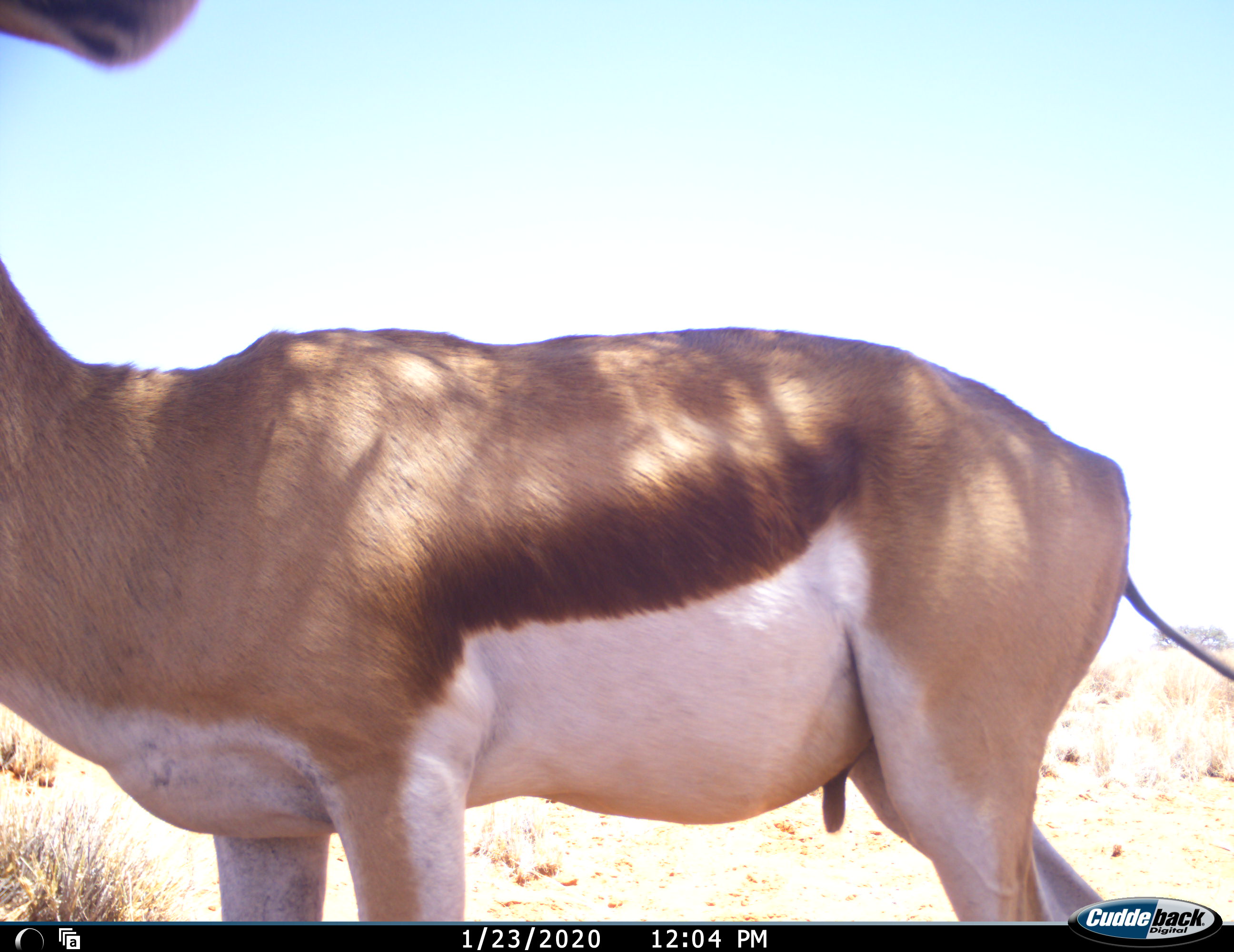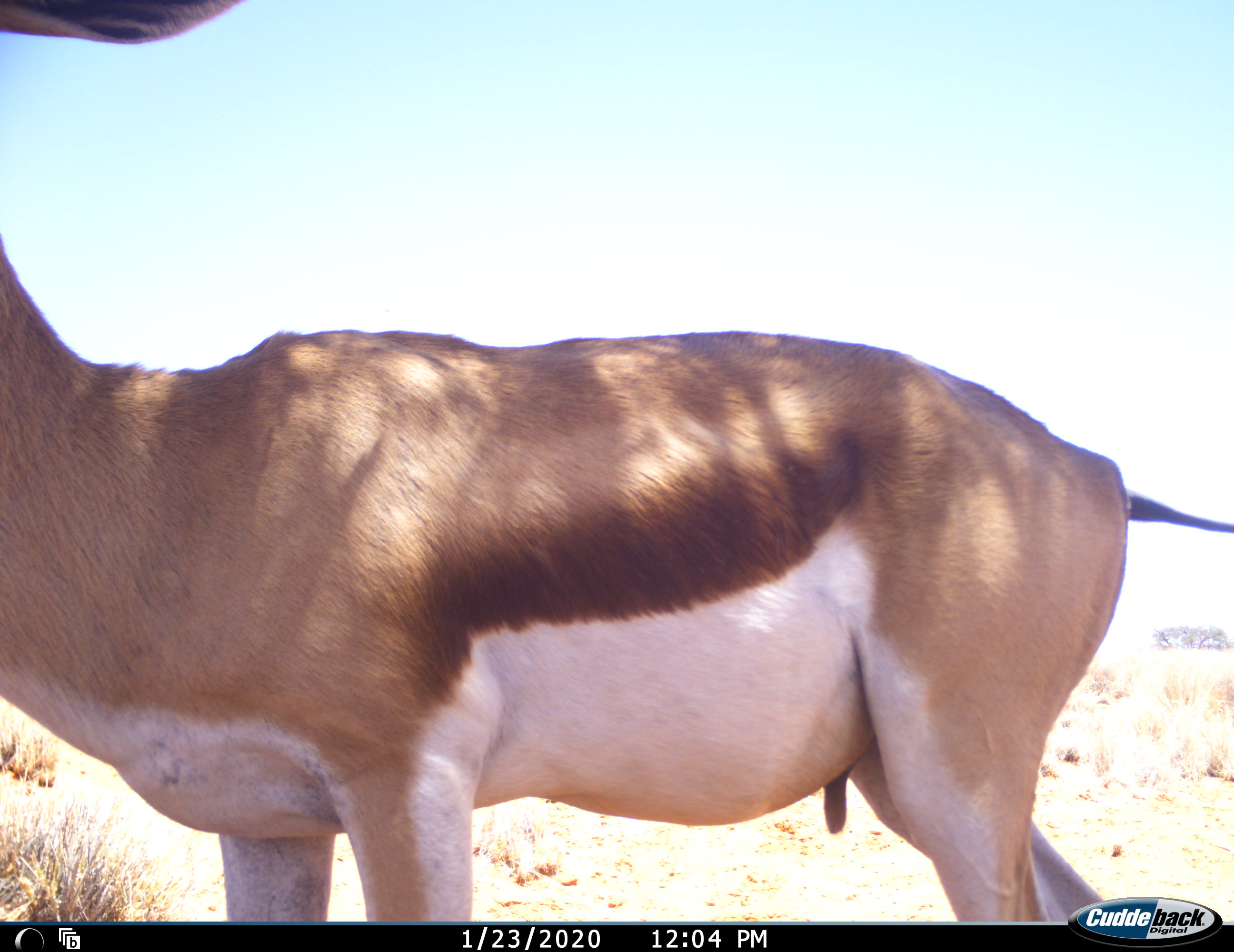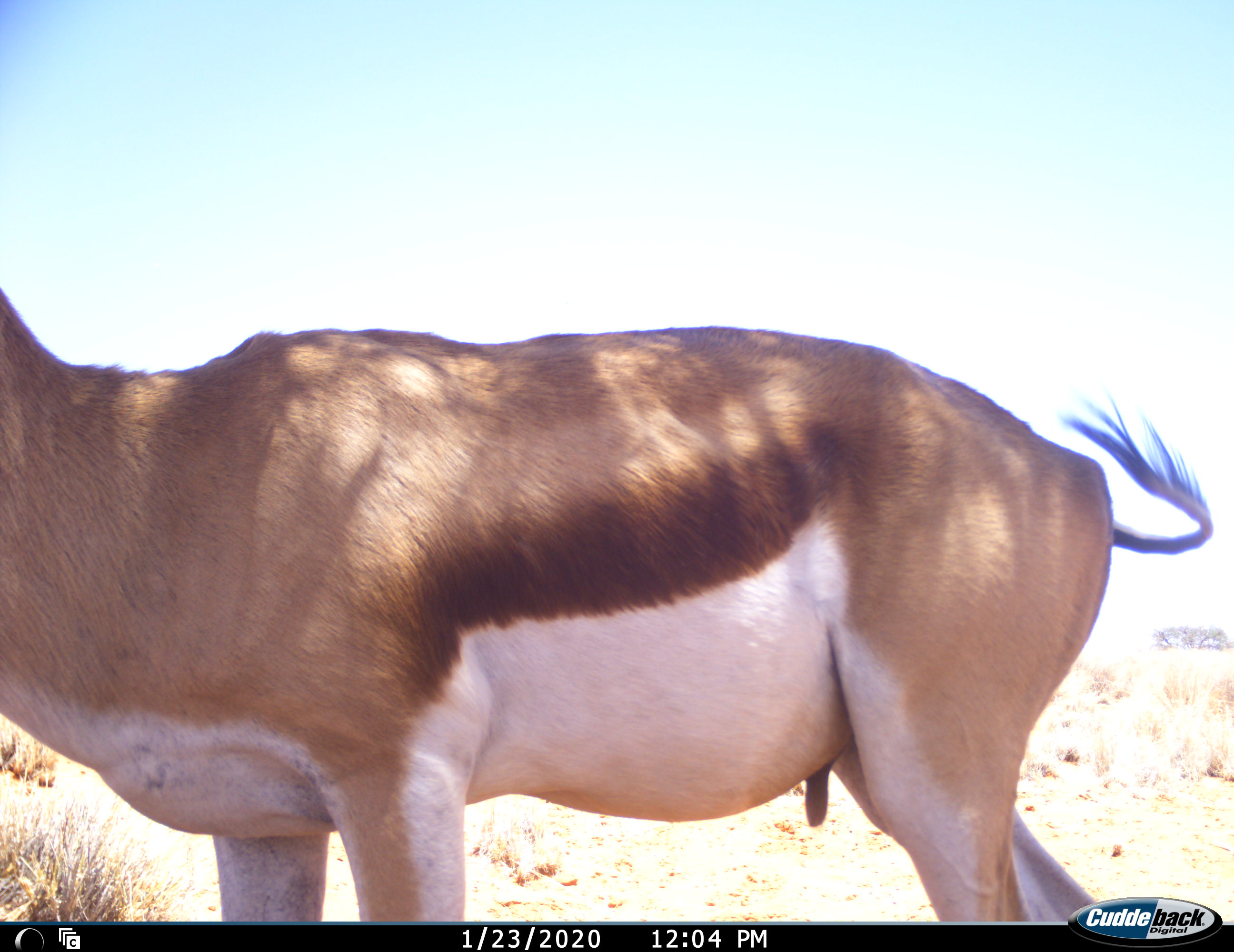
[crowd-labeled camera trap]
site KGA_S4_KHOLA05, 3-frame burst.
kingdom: Animalia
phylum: Chordata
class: Mammalia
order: Artiodactyla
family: Bovidae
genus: Antidorcas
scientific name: Antidorcas marsupialis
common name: springbok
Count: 1.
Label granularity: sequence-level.